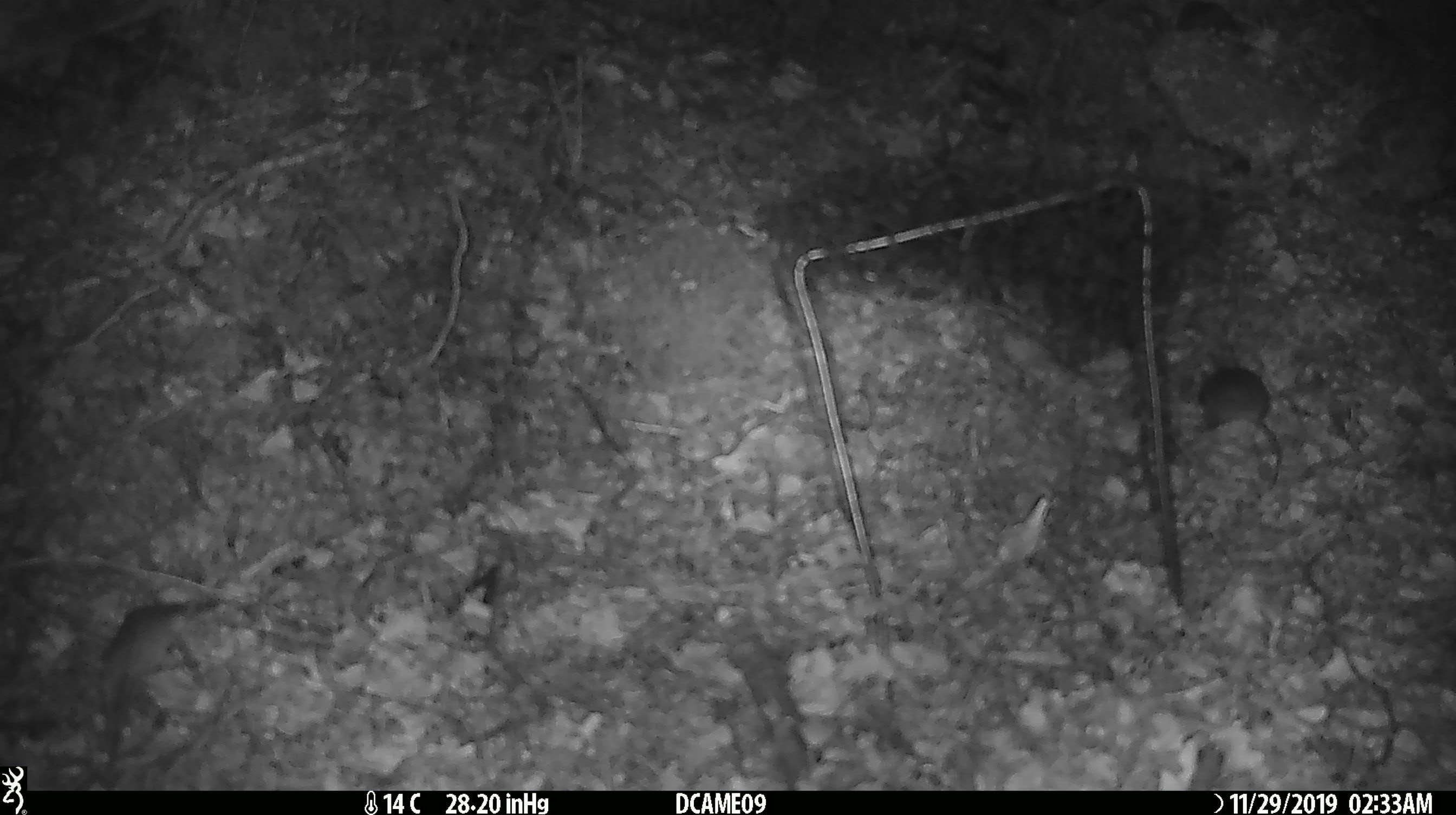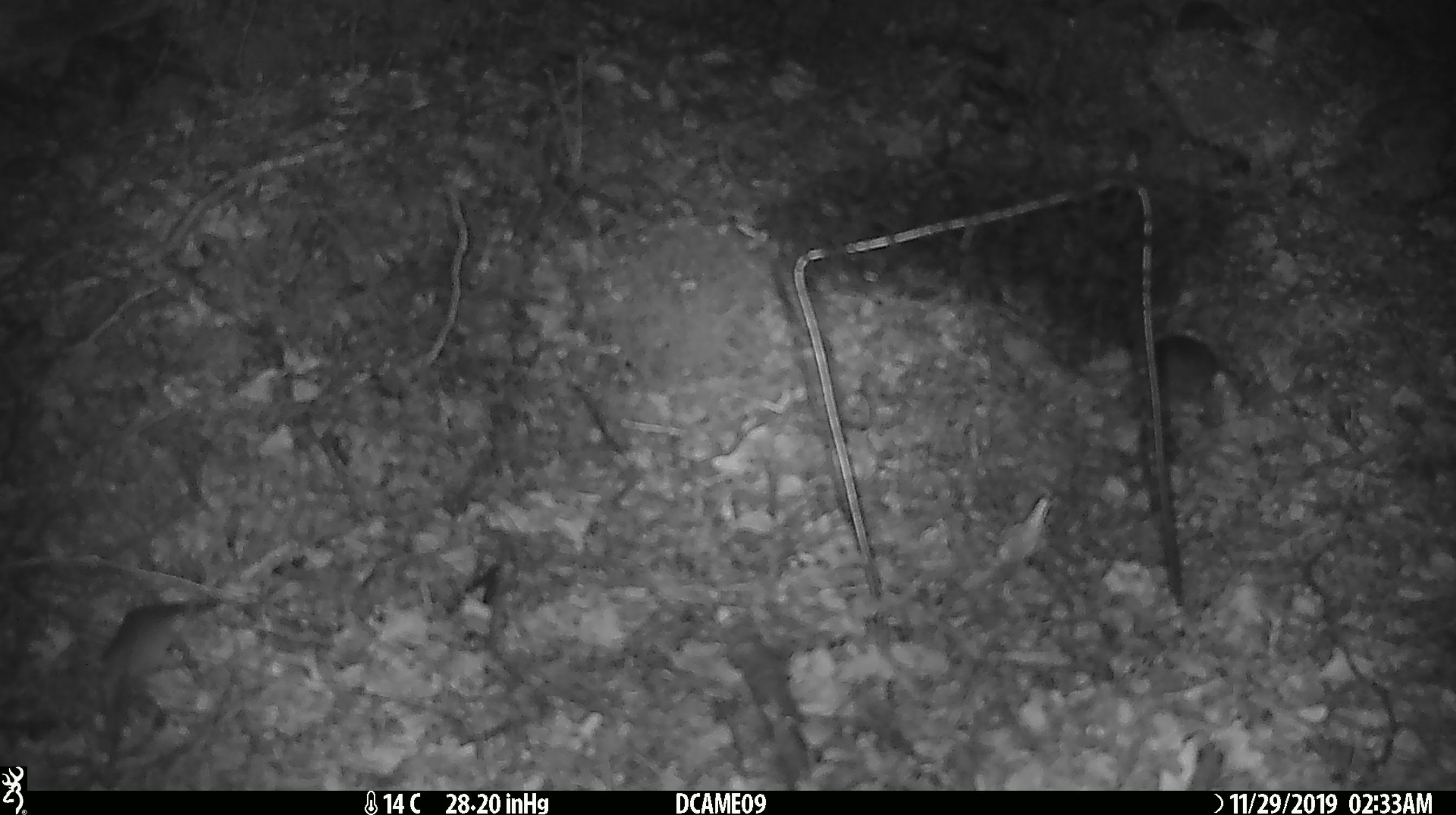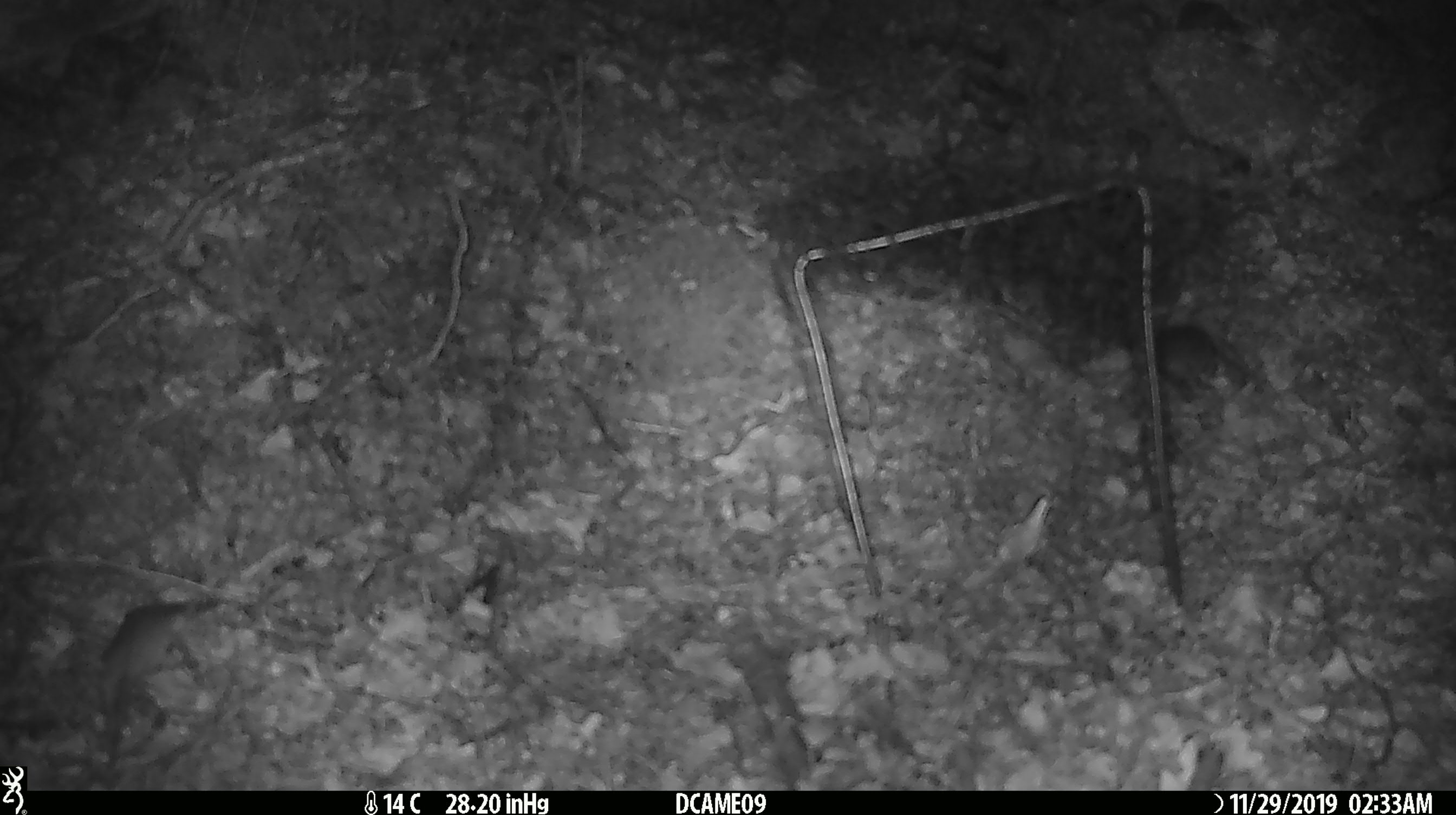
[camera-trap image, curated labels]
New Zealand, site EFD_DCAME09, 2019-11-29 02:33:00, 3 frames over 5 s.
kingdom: Animalia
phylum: Chordata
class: Mammalia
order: Rodentia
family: Muridae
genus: Mus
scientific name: Mus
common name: mouse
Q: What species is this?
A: Mouse (Mus).